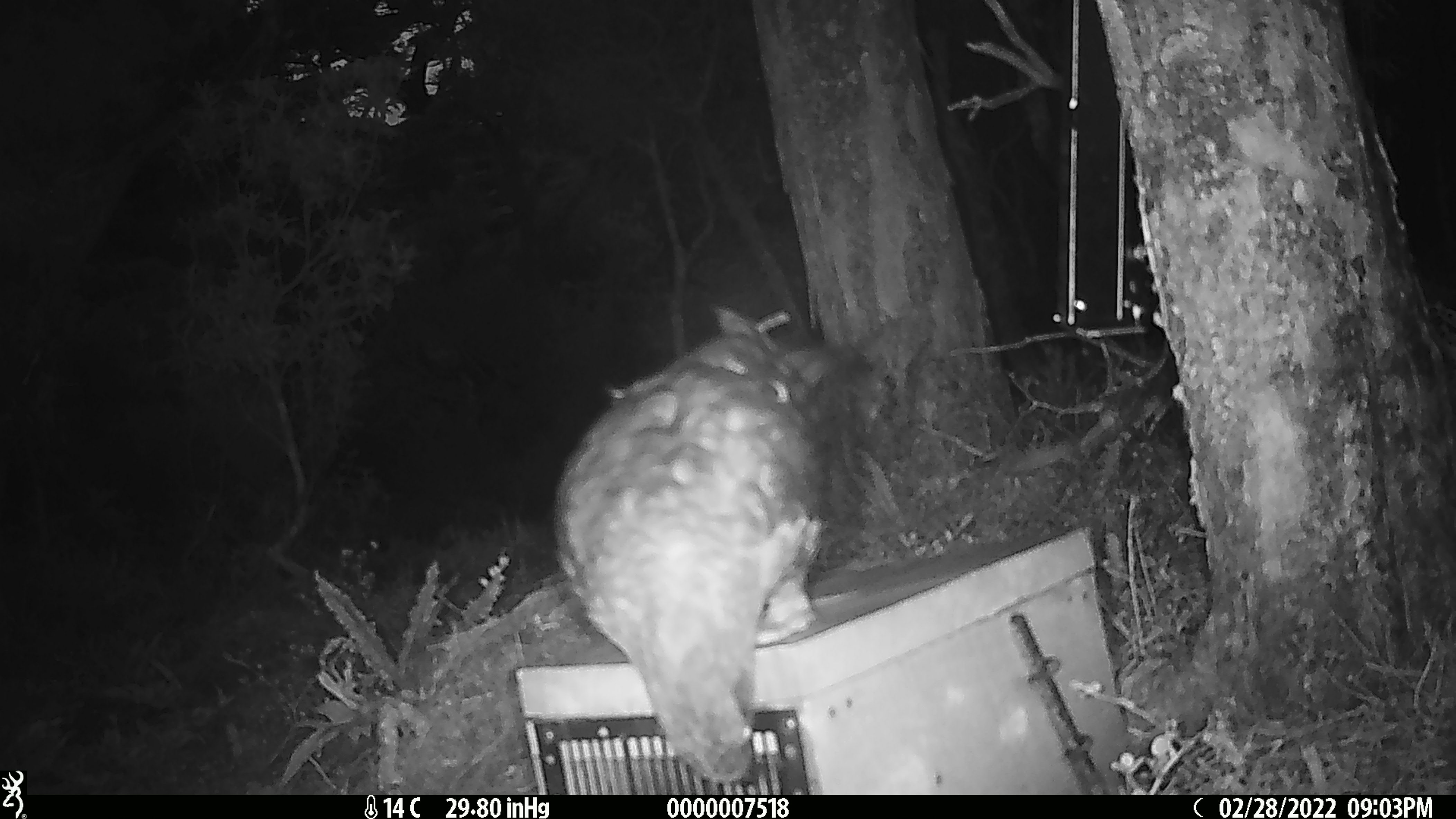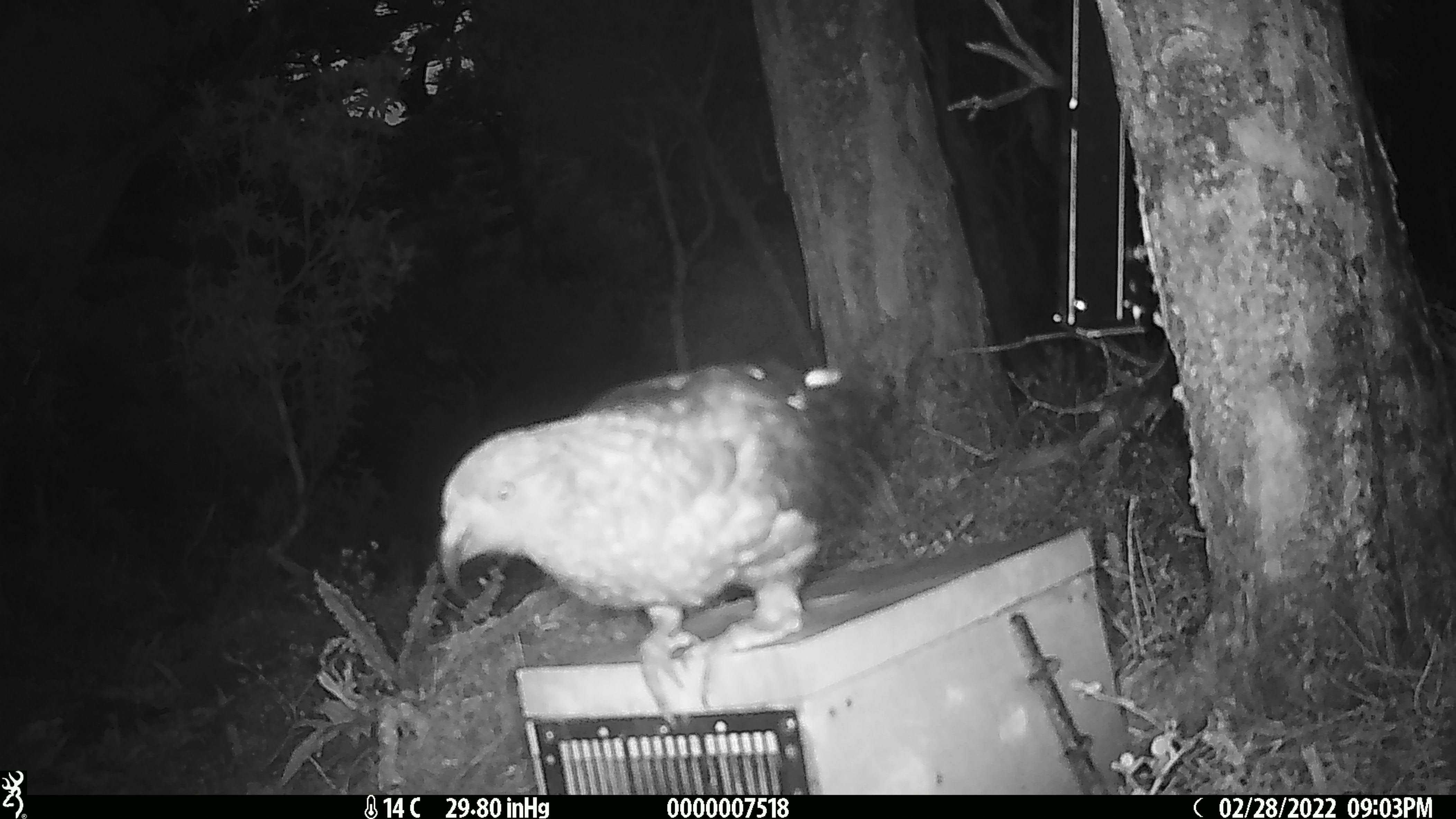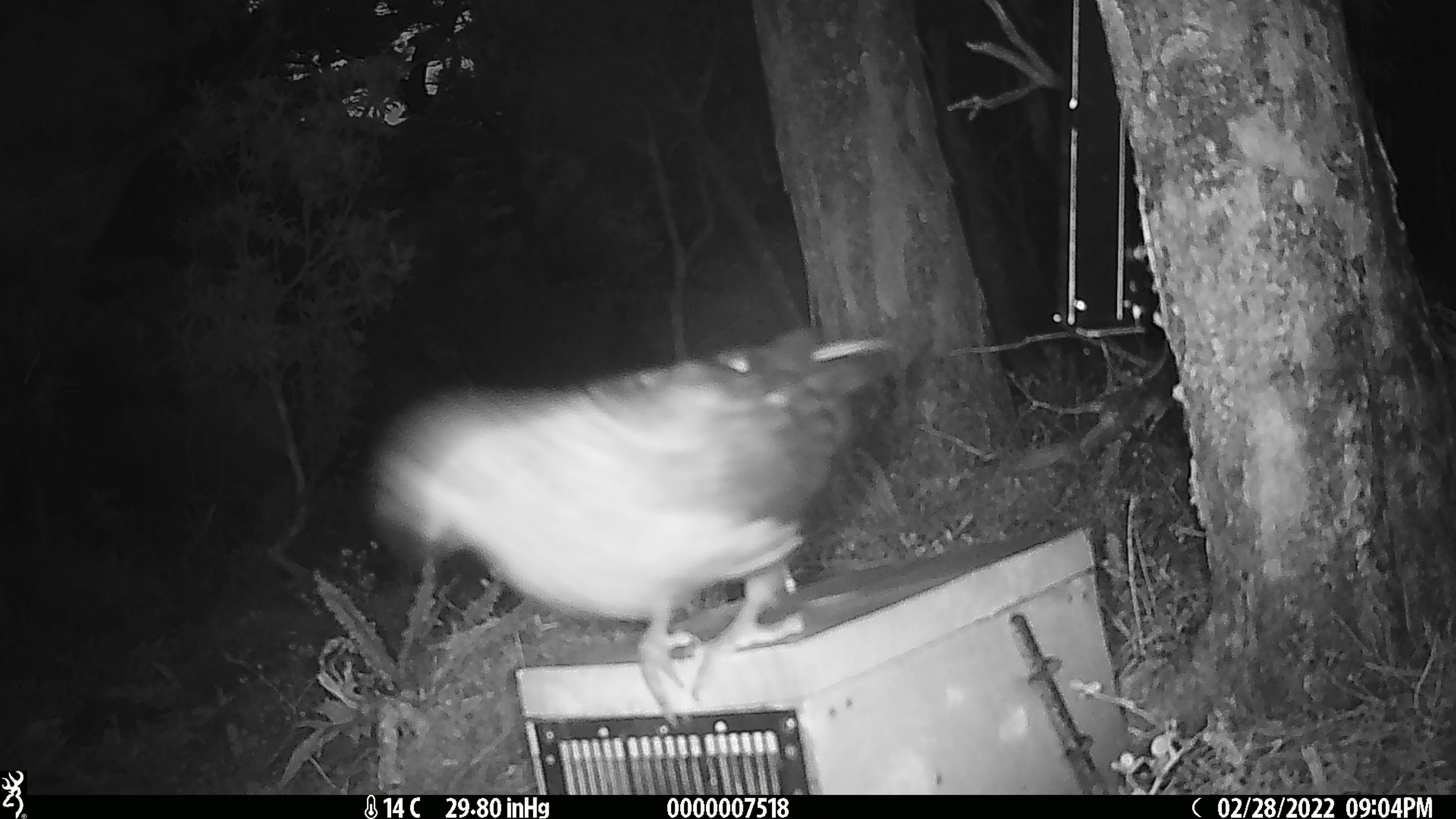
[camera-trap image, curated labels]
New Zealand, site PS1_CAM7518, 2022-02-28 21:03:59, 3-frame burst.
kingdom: Animalia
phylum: Chordata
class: Aves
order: Psittaciformes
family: Strigopidae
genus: Nestor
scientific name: Nestor notabilis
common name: kea